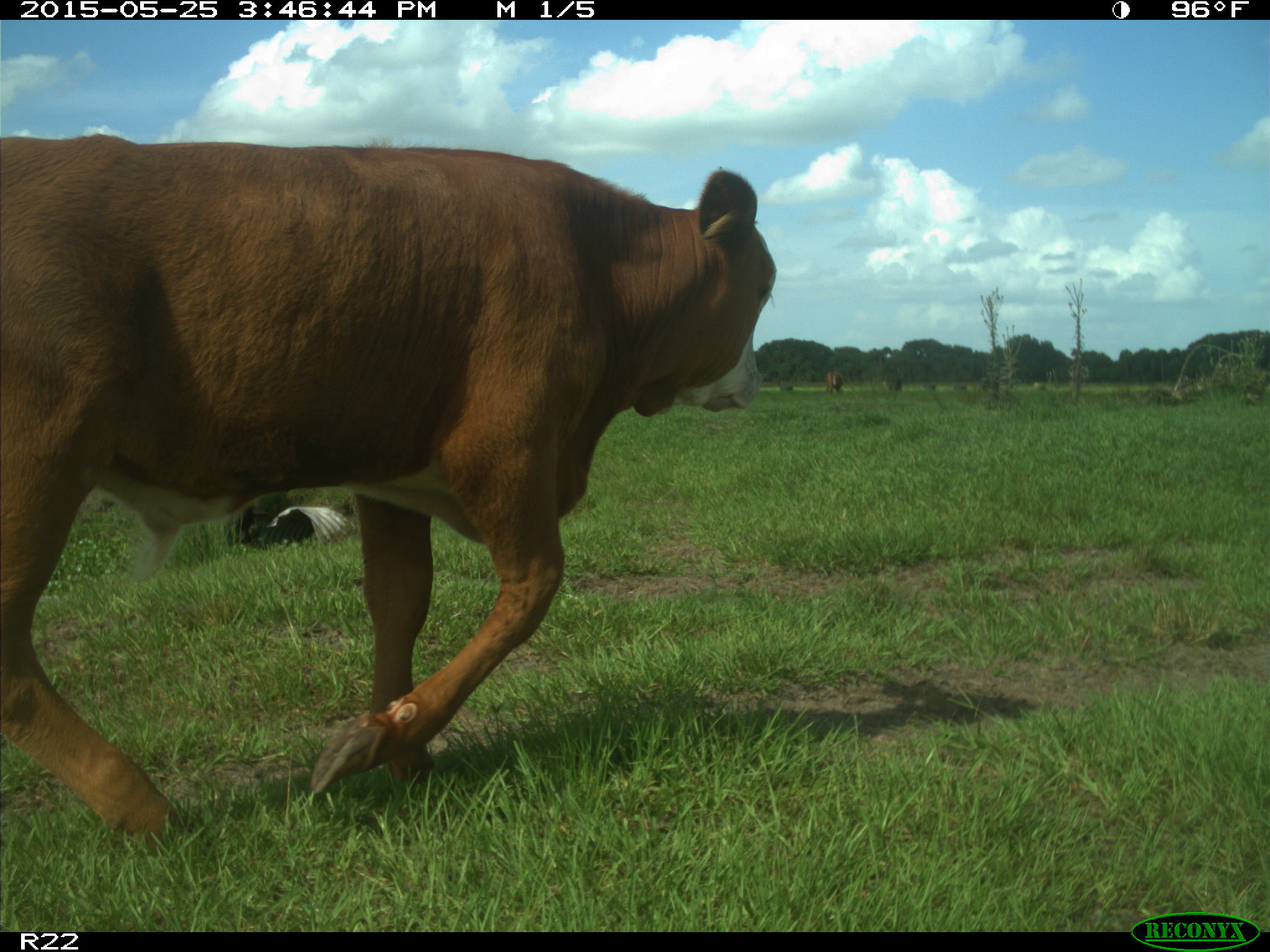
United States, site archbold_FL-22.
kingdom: Animalia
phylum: Chordata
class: Mammalia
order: Artiodactyla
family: Bovidae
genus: Bos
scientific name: Bos taurus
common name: domestic cow